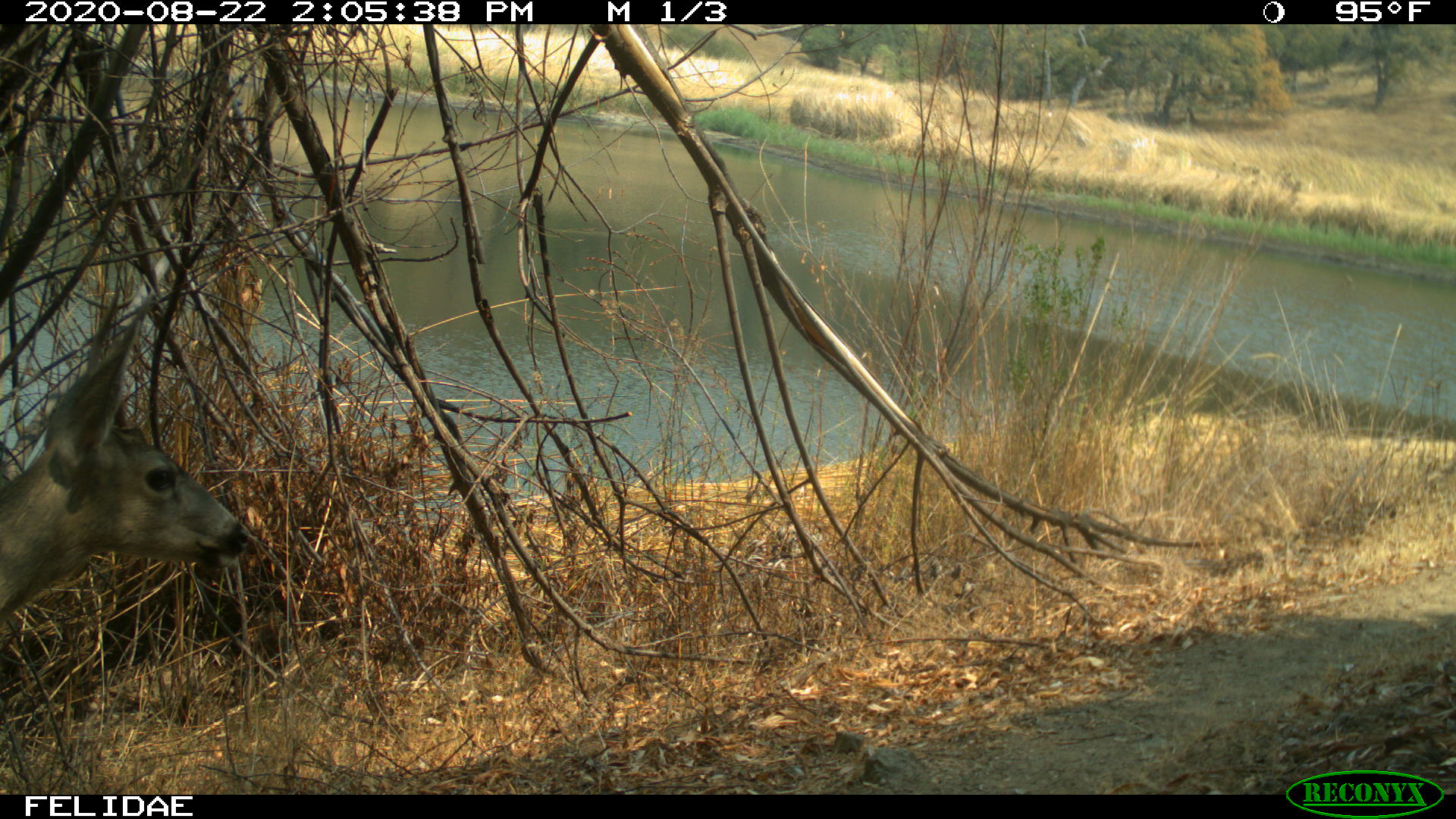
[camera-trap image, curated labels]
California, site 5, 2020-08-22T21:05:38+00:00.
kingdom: Animalia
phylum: Chordata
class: Mammalia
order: Artiodactyla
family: Cervidae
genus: Odocoileus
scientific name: Odocoileus hemionus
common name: mule deer